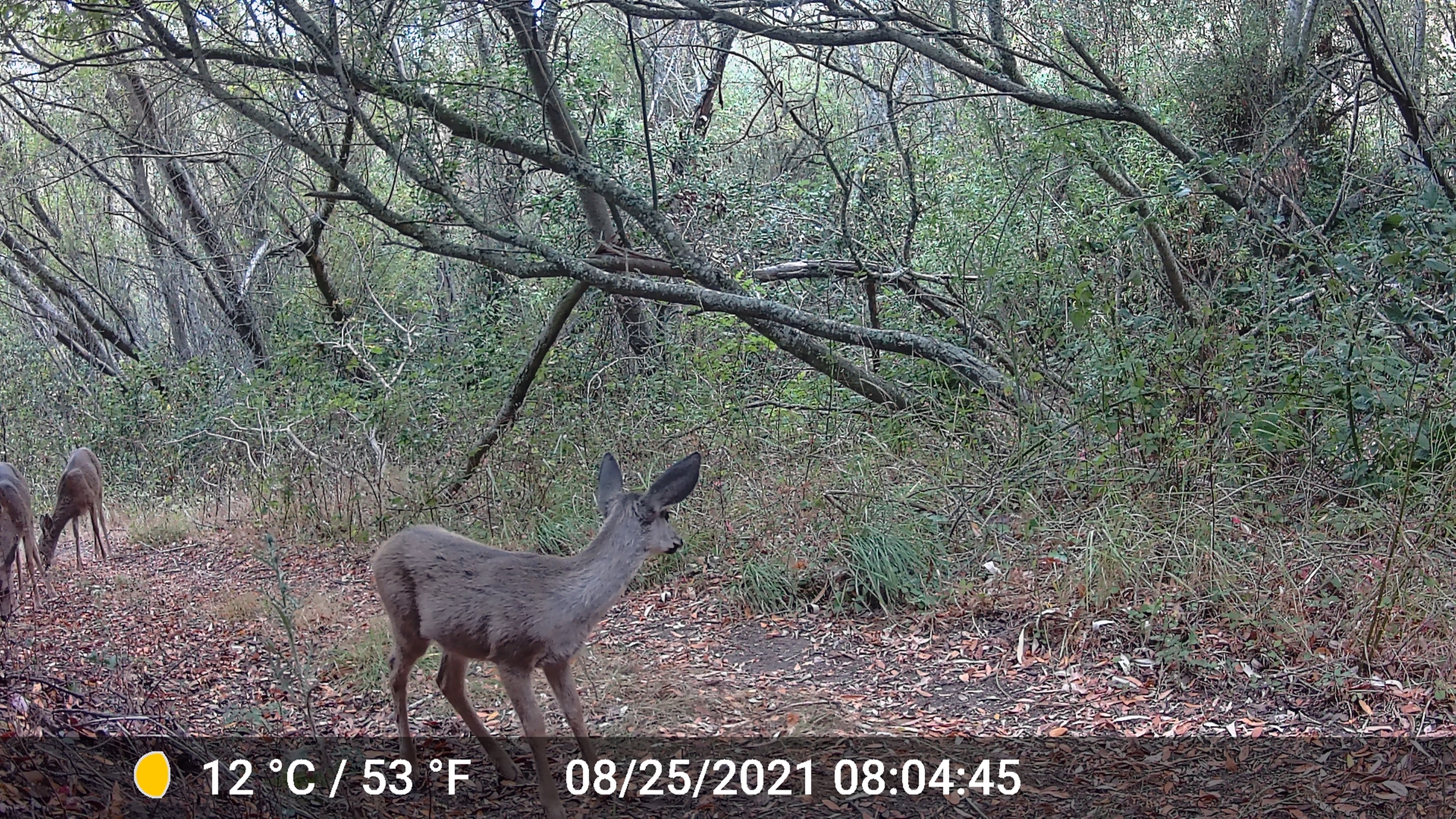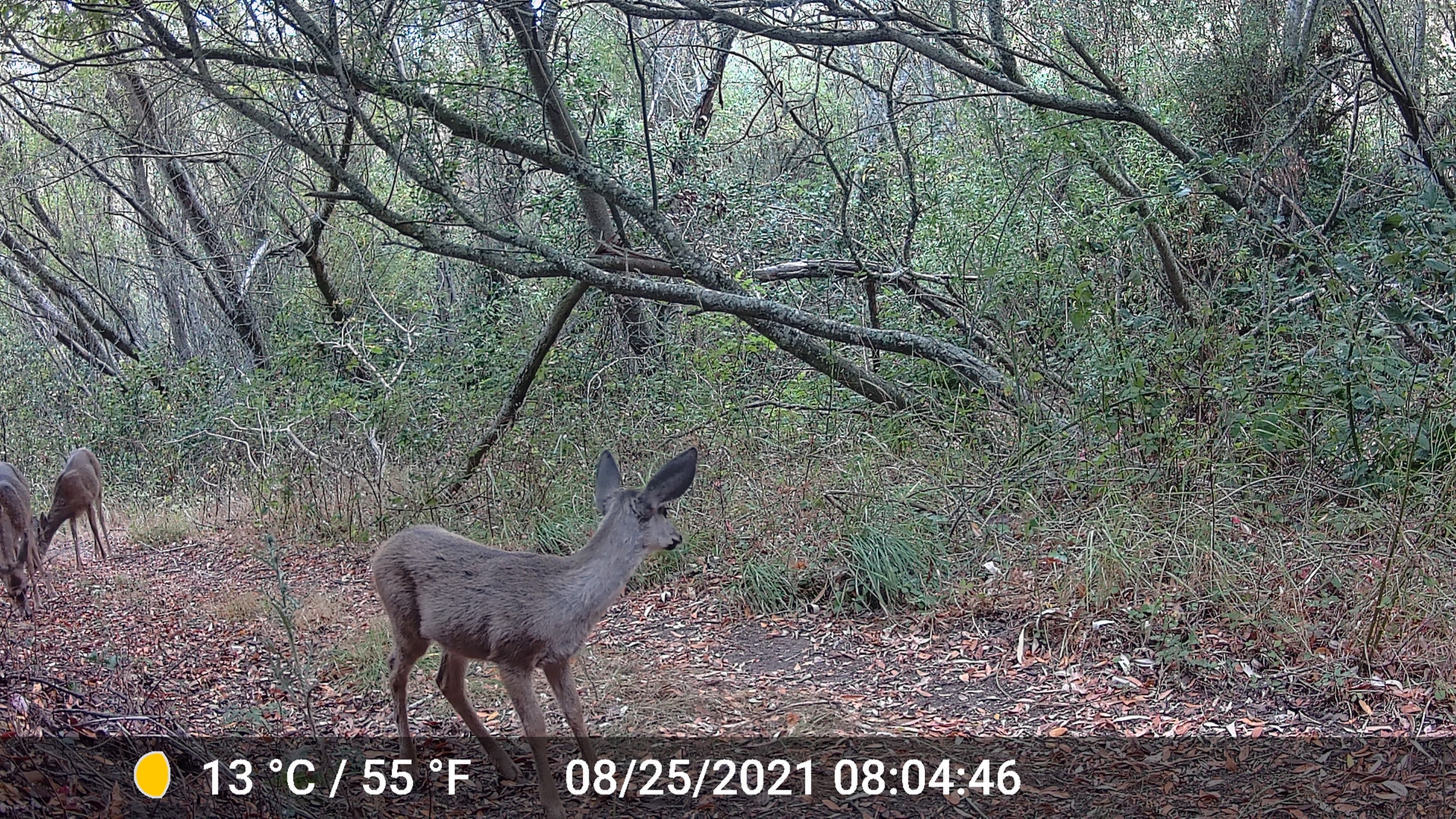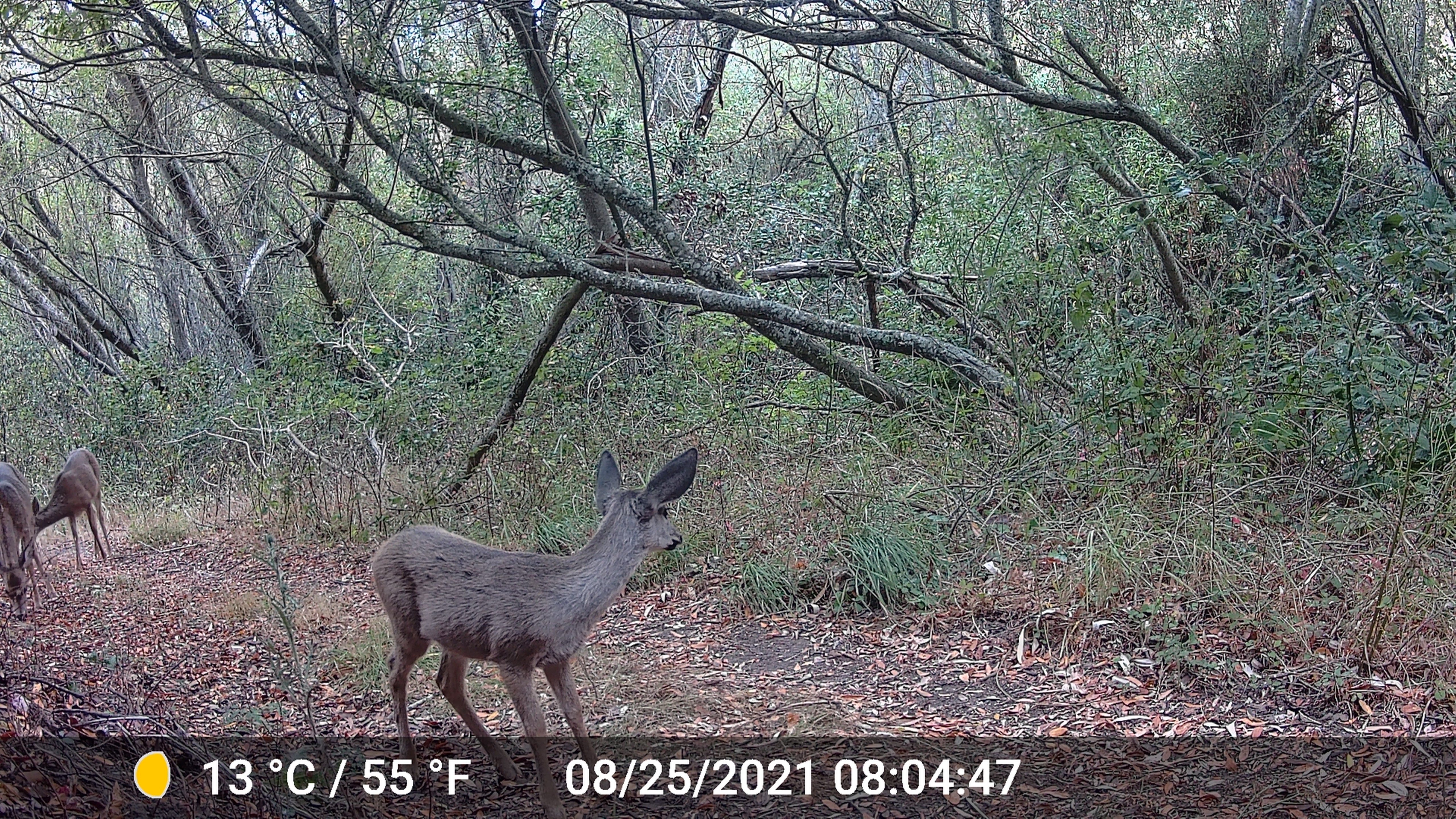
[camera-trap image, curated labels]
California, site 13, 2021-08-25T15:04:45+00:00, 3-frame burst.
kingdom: Animalia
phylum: Chordata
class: Mammalia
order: Artiodactyla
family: Cervidae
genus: Odocoileus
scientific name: Odocoileus hemionus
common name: mule deer